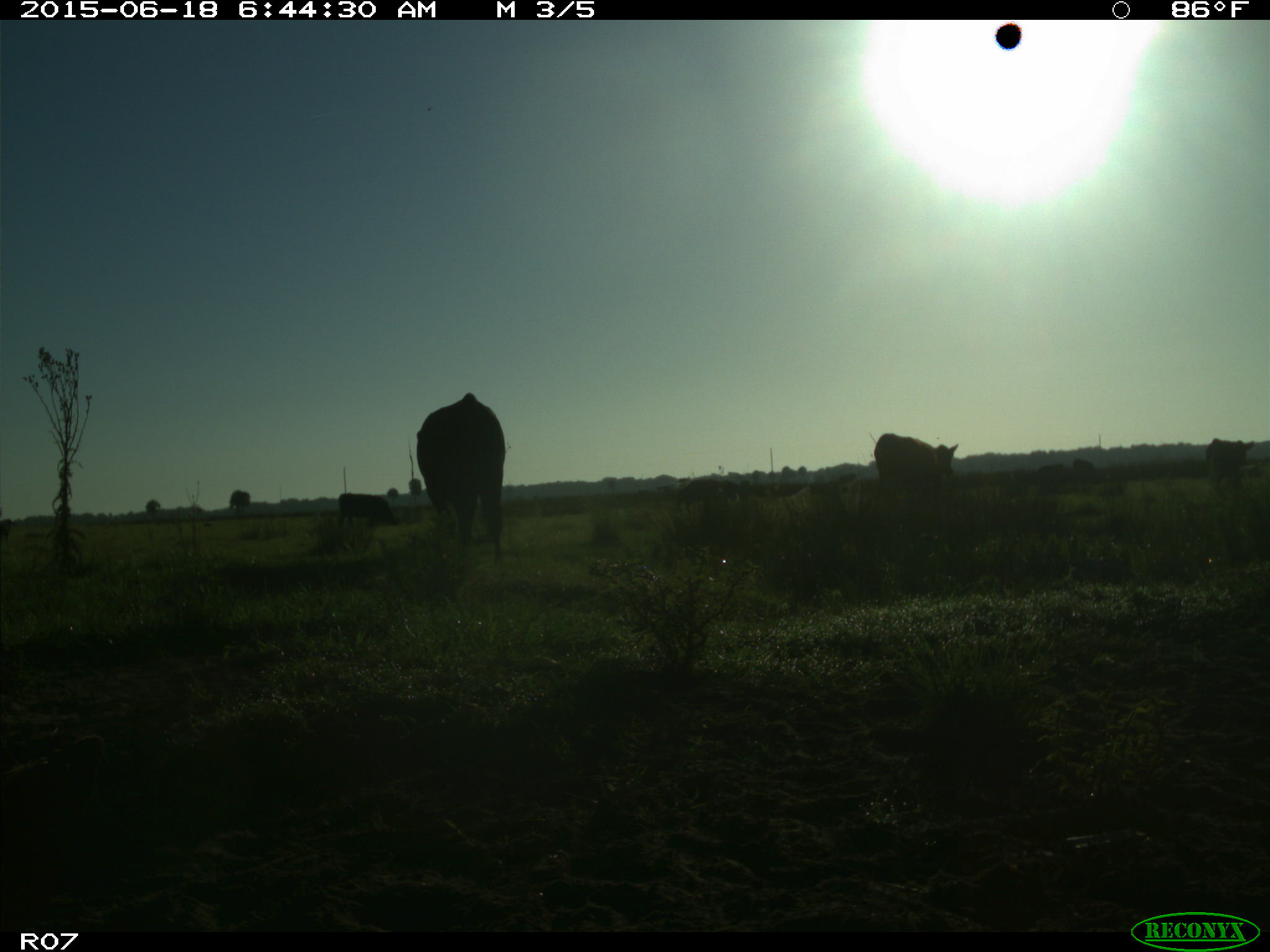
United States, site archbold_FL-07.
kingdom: Animalia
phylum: Chordata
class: Mammalia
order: Artiodactyla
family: Bovidae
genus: Bos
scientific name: Bos taurus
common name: domestic cow